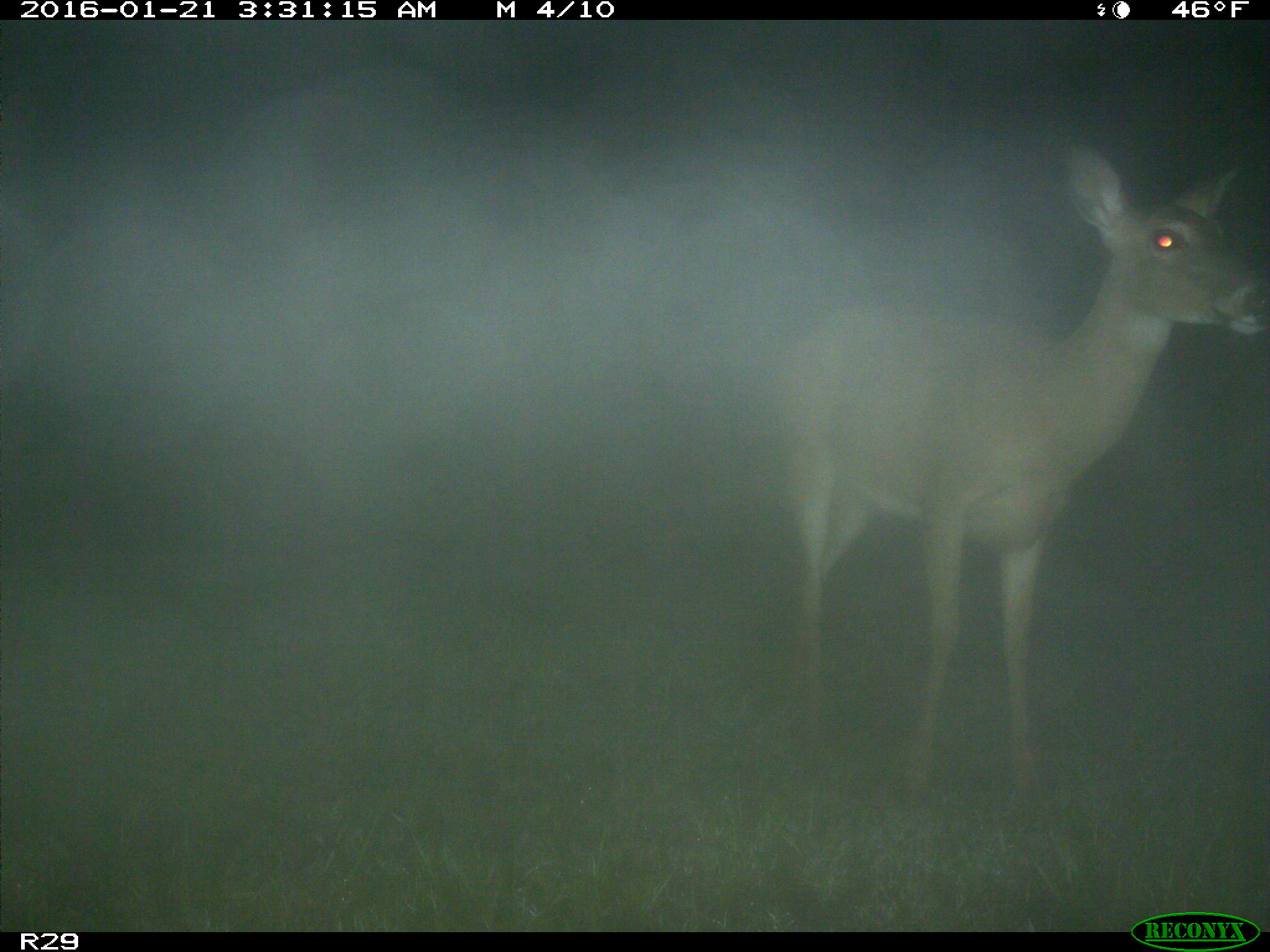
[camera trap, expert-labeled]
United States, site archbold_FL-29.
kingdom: Animalia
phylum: Chordata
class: Mammalia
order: Artiodactyla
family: Cervidae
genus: Odocoileus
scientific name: Odocoileus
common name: deer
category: unidentified deer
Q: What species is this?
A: Unidentified deer (deer) (Odocoileus).